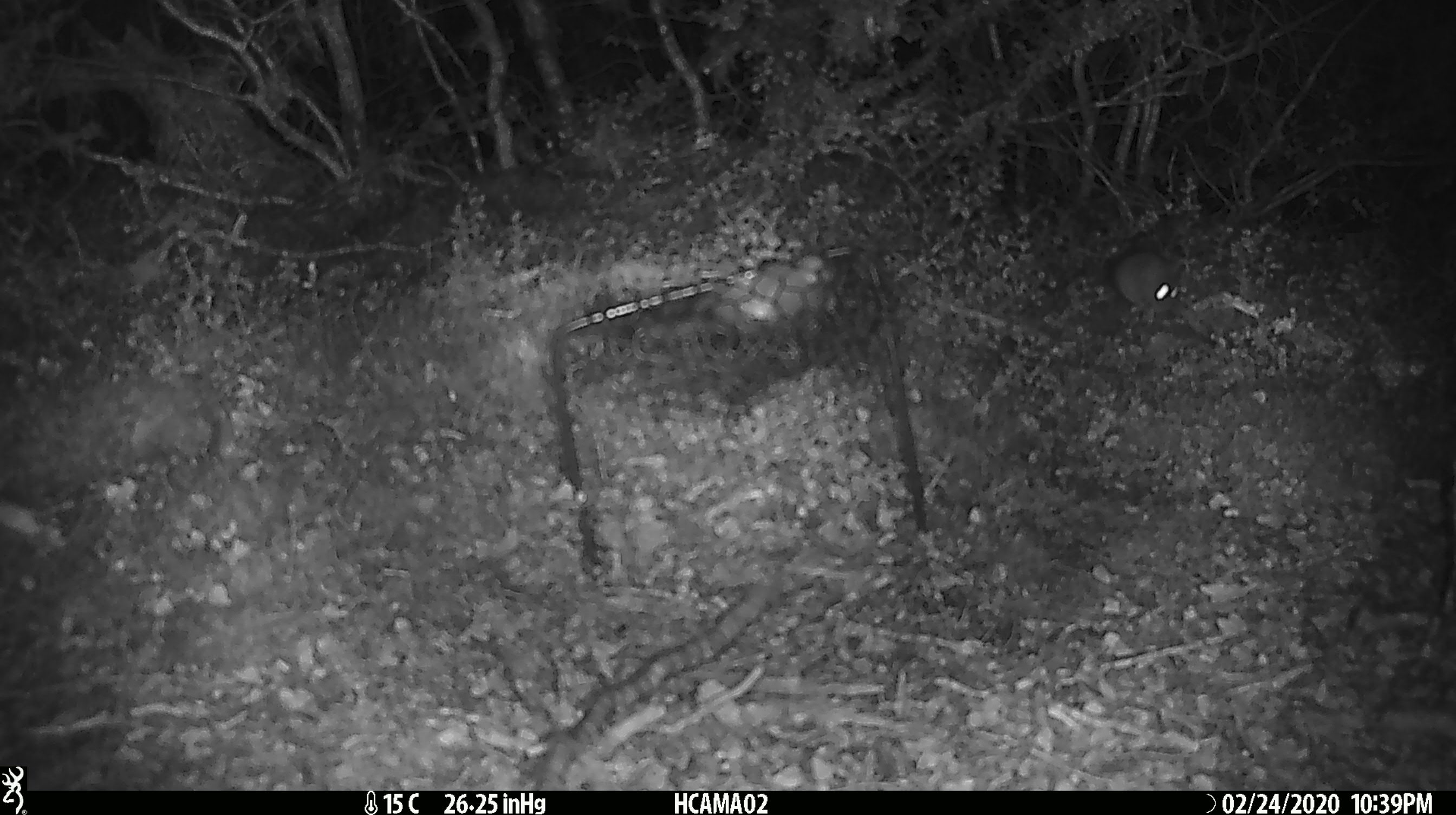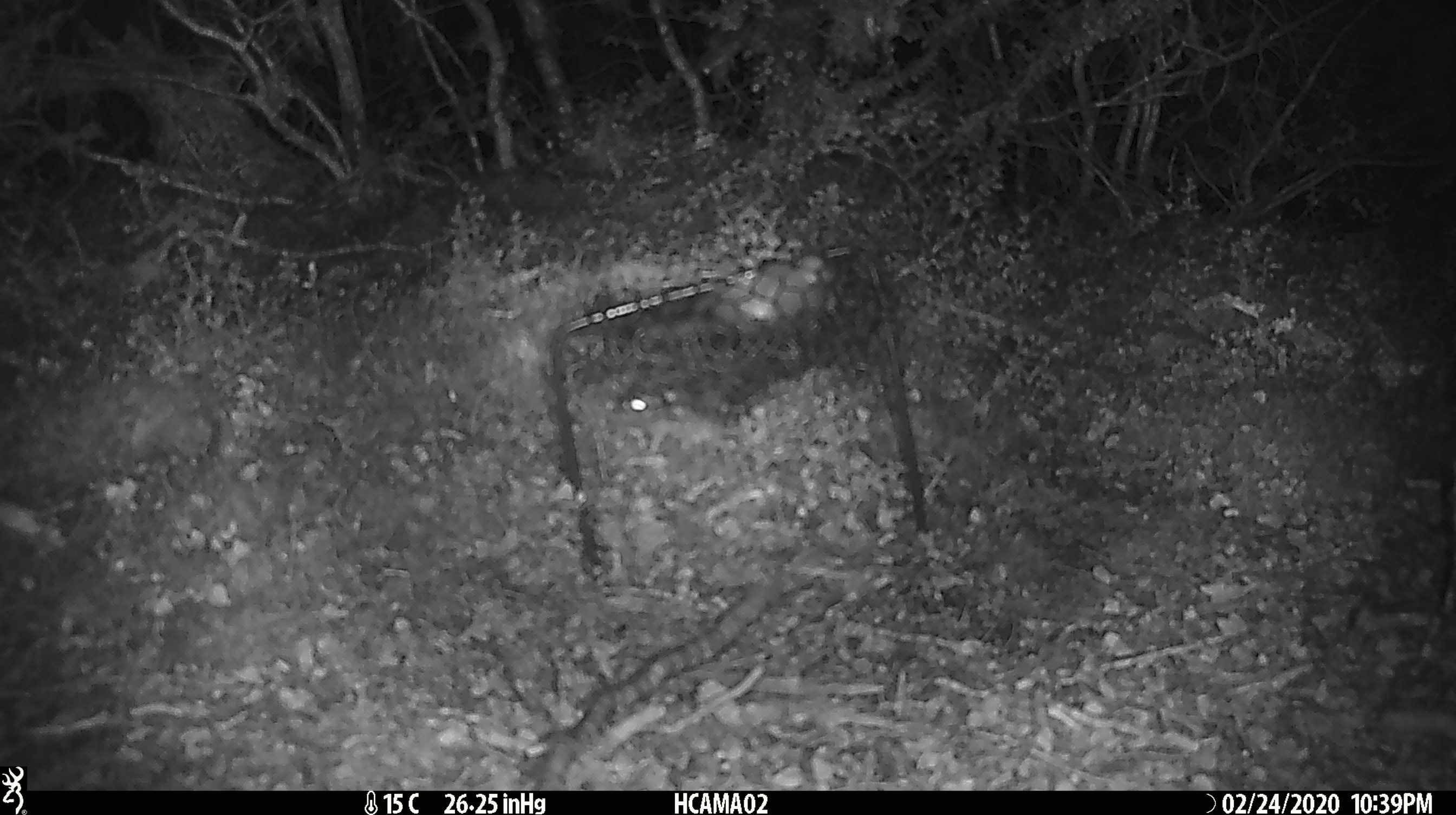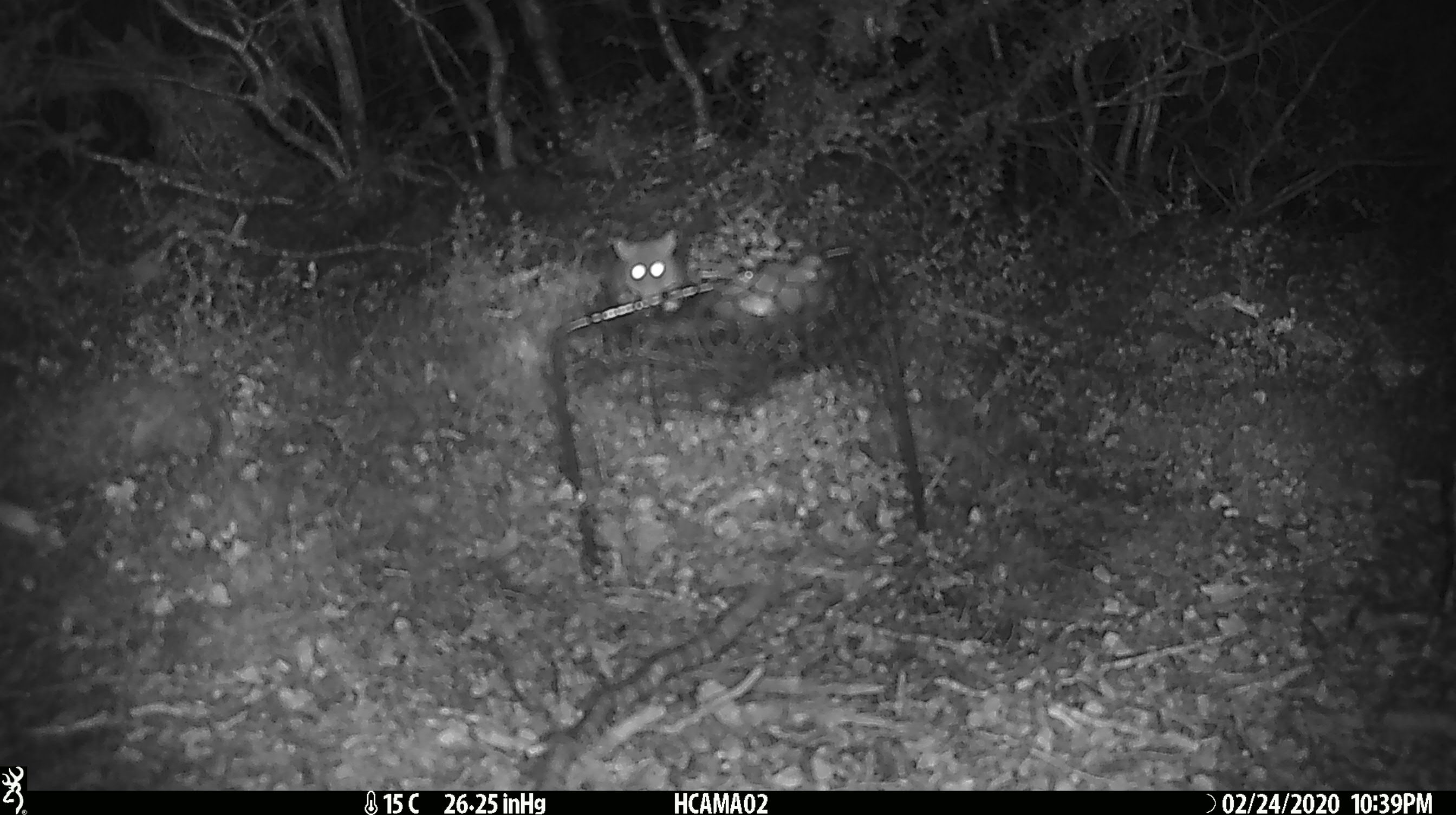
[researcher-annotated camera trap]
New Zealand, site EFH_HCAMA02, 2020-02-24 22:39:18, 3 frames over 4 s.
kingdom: Animalia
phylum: Chordata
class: Mammalia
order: Rodentia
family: Muridae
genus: Mus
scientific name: Mus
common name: mouse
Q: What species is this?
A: Mouse (Mus).